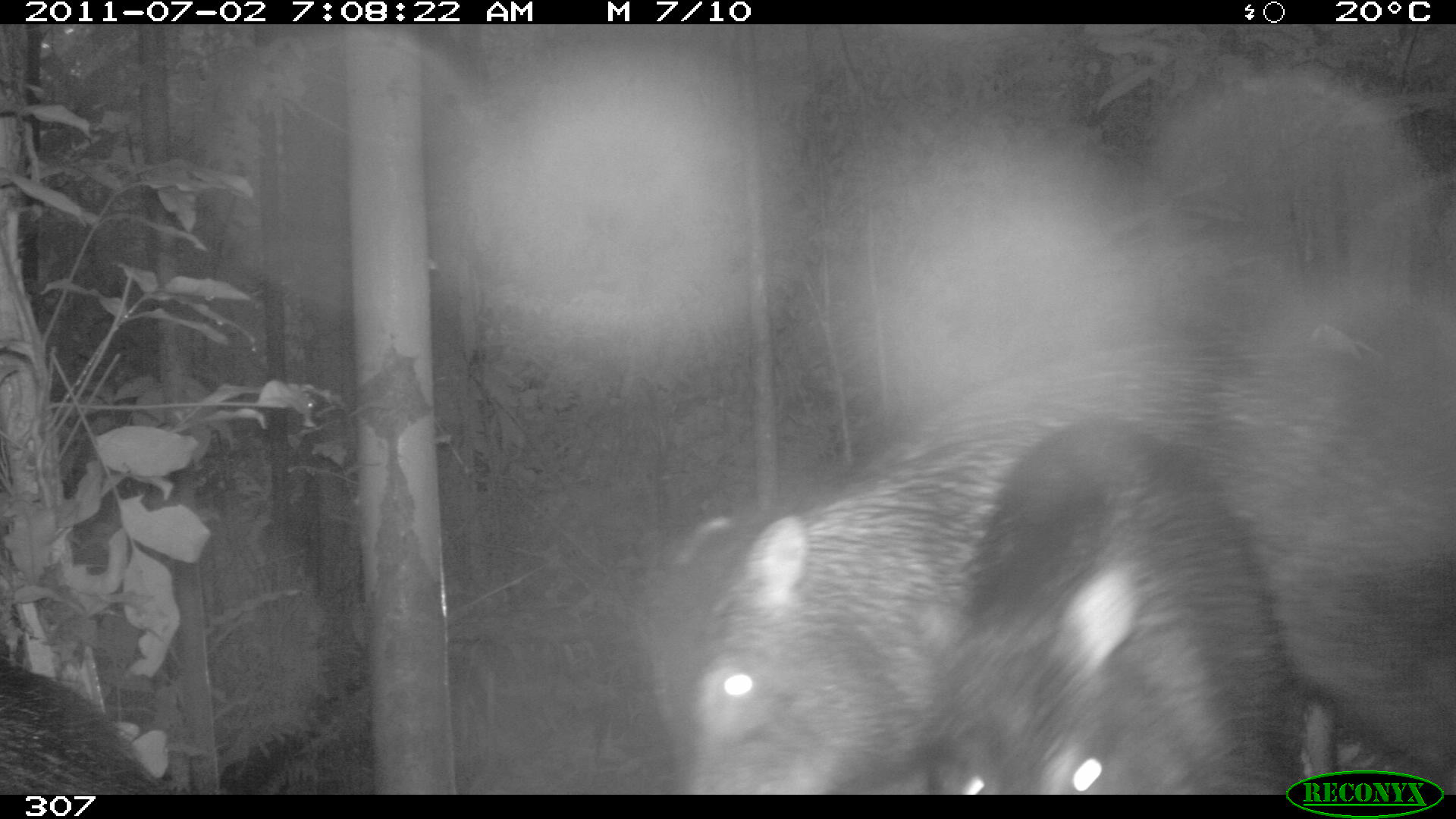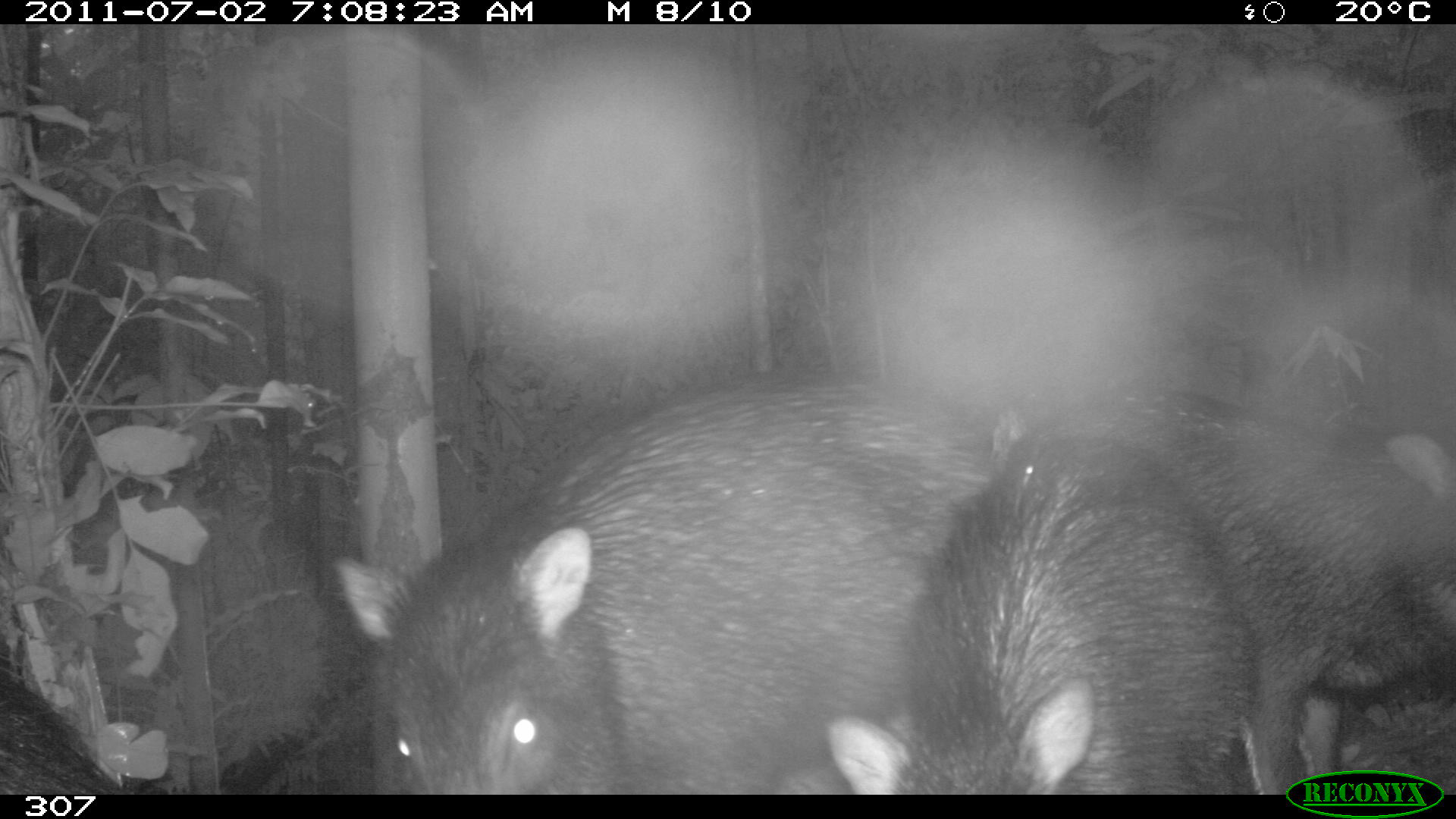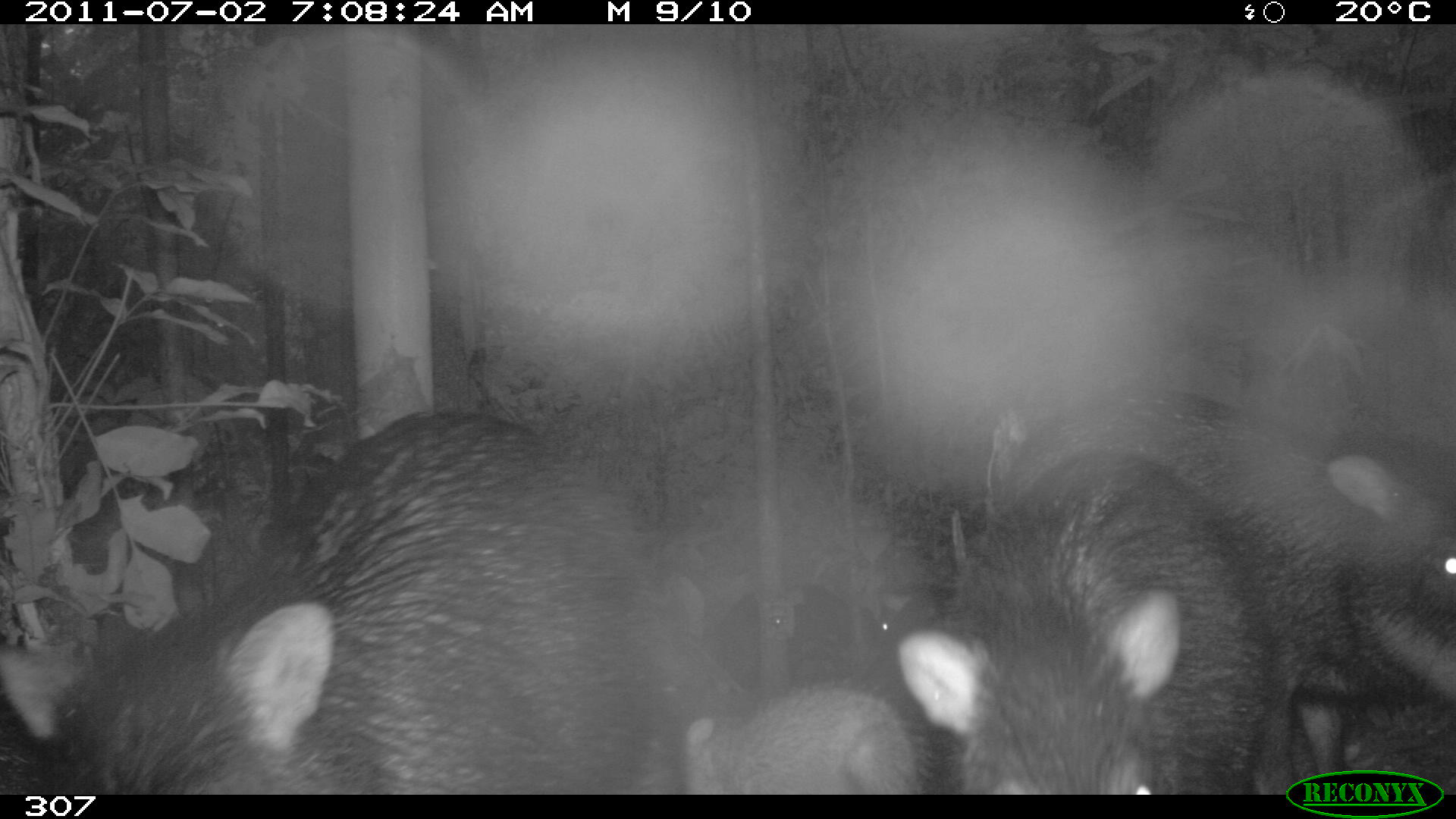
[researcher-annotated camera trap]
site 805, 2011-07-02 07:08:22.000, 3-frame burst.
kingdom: Animalia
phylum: Chordata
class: Mammalia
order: Artiodactyla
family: Tayassuidae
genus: Tayassu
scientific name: Tayassu pecari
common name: white-lipped peccary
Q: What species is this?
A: Tayassu pecari (white-lipped peccary).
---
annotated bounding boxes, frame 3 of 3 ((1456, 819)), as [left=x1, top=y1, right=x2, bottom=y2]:
tayassu pecari: [left=0, top=409, right=677, bottom=792]; [left=996, top=397, right=1456, bottom=800]; [left=901, top=454, right=1269, bottom=794]; [left=679, top=687, right=910, bottom=794]; [left=712, top=581, right=893, bottom=685]